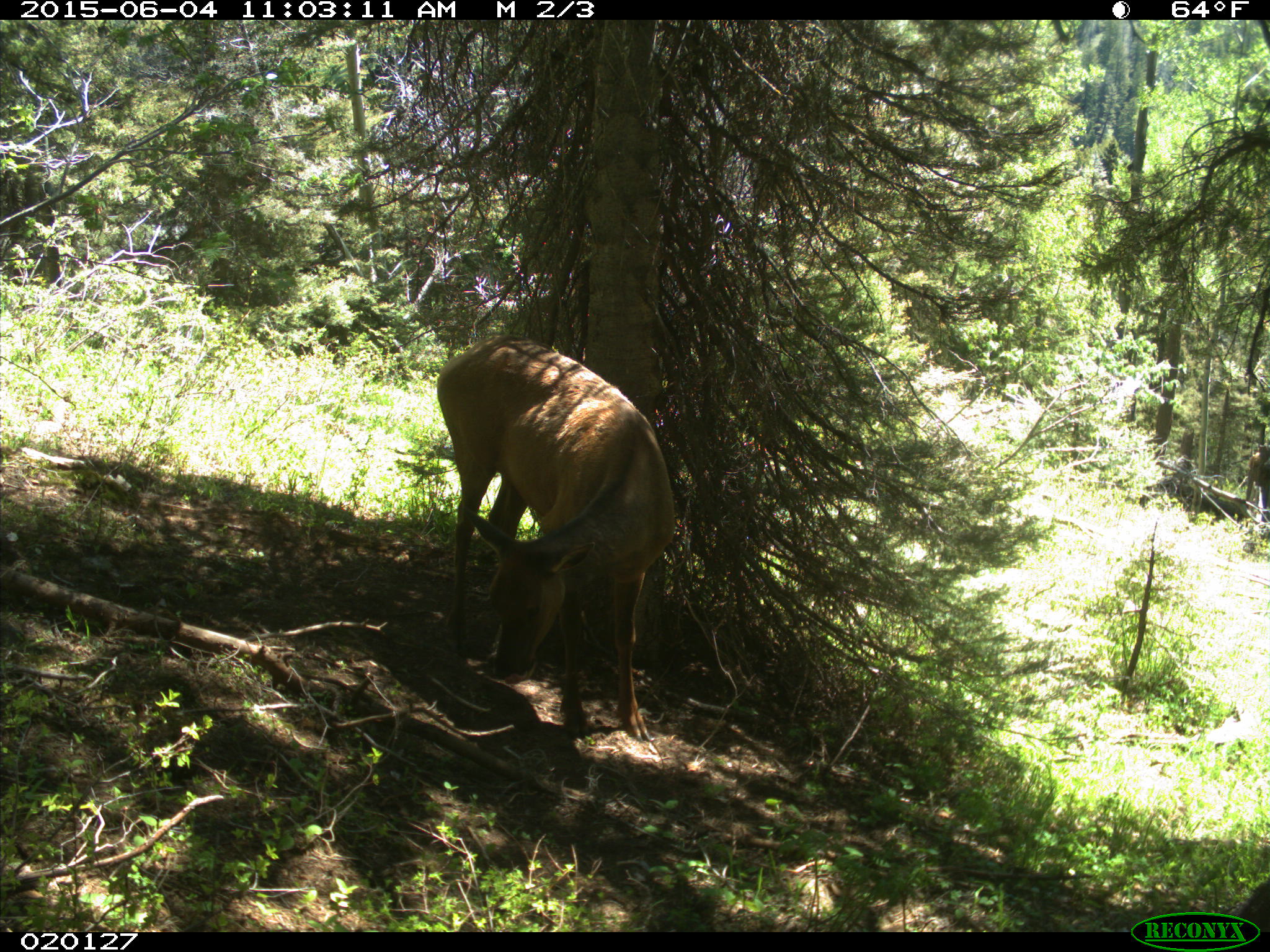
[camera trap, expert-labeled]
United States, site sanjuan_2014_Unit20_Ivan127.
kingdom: Animalia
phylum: Chordata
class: Mammalia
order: Artiodactyla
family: Cervidae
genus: Cervus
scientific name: Cervus elaphus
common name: red deer